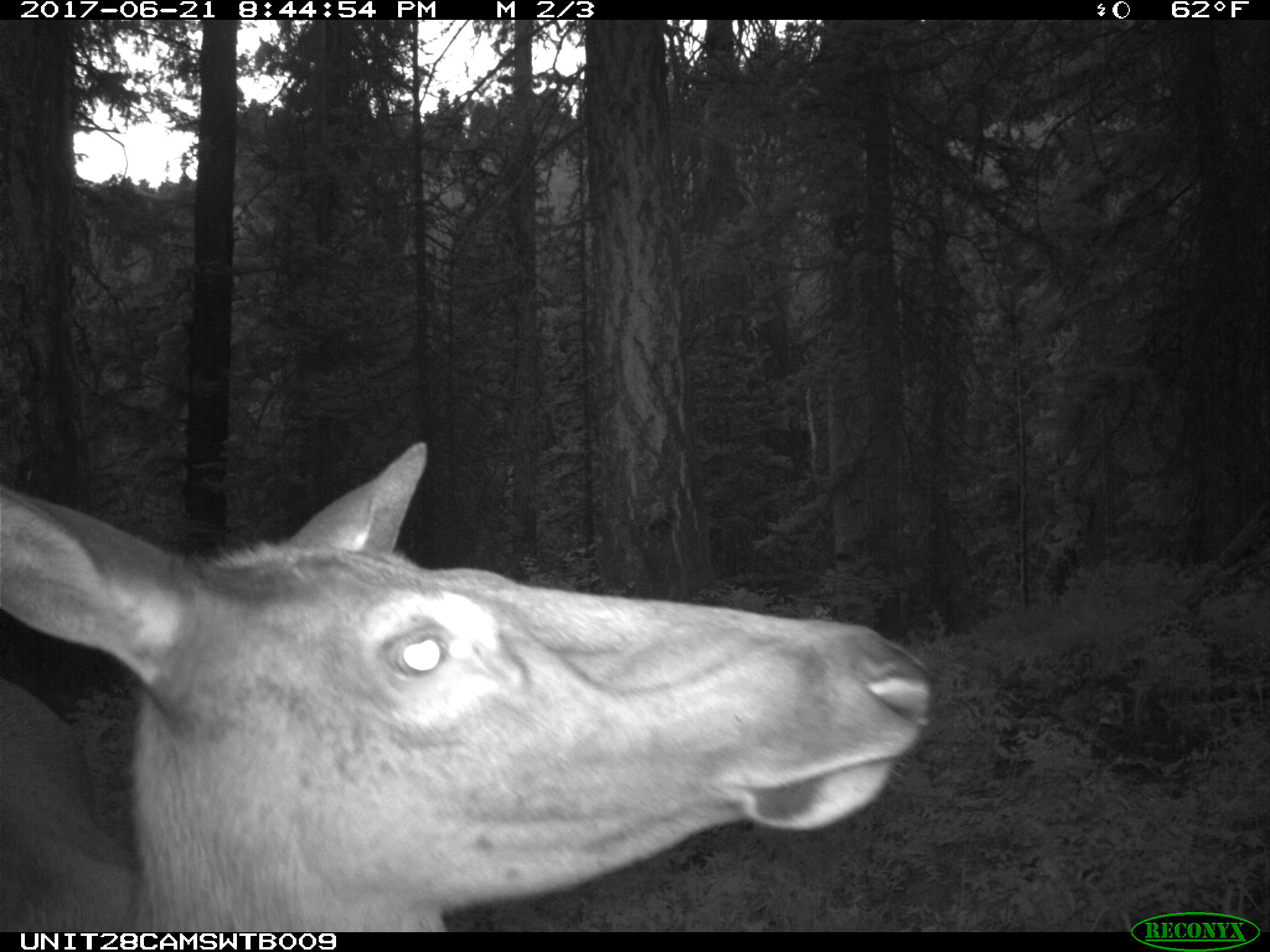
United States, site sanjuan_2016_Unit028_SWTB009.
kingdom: Animalia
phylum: Chordata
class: Mammalia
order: Artiodactyla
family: Cervidae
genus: Cervus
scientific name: Cervus elaphus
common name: red deer